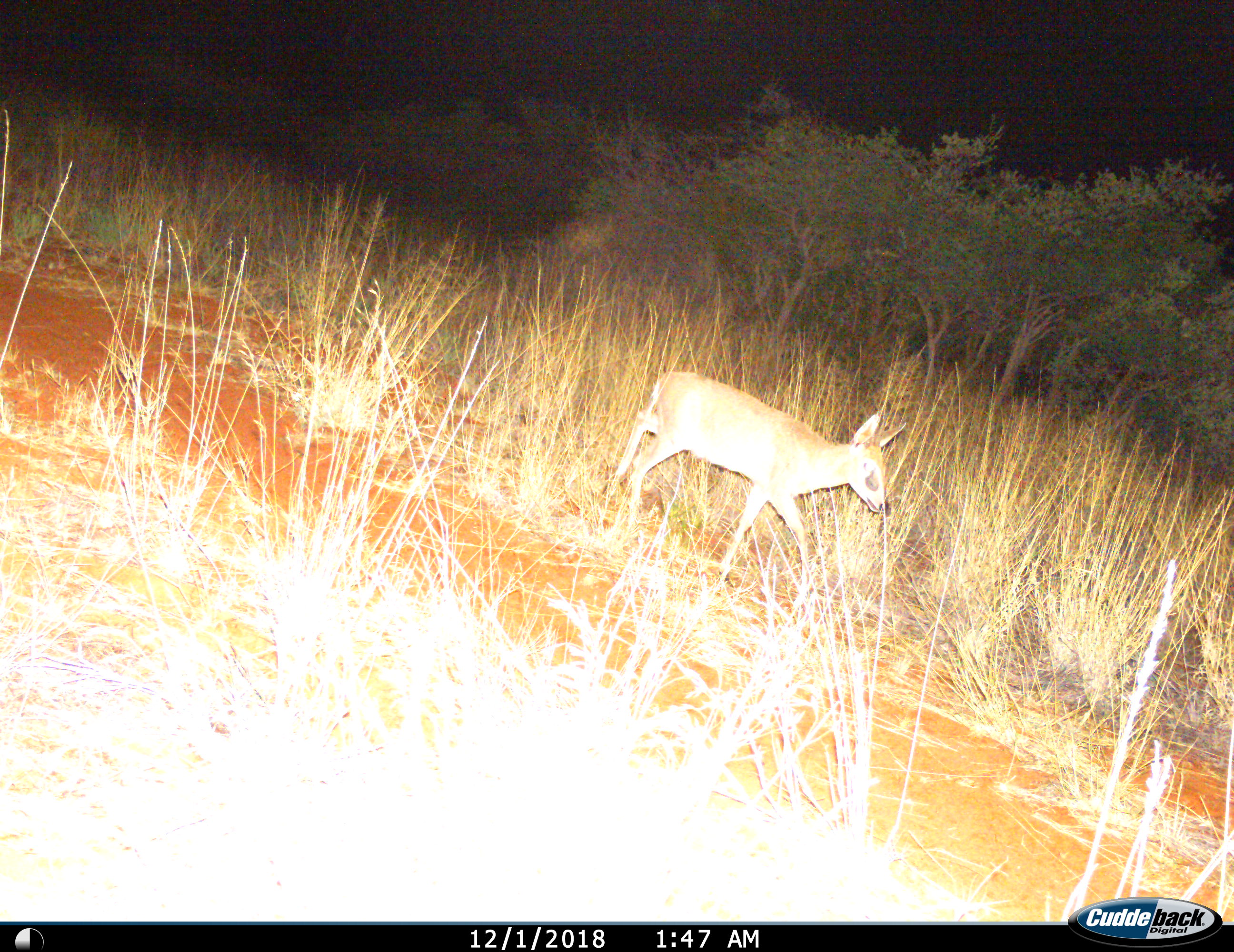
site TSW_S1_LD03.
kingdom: Animalia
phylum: Chordata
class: Mammalia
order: Artiodactyla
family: Bovidae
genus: Raphicerus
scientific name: Raphicerus campestris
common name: steenbok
Steenbok (Raphicerus campestris), count 1. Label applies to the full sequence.